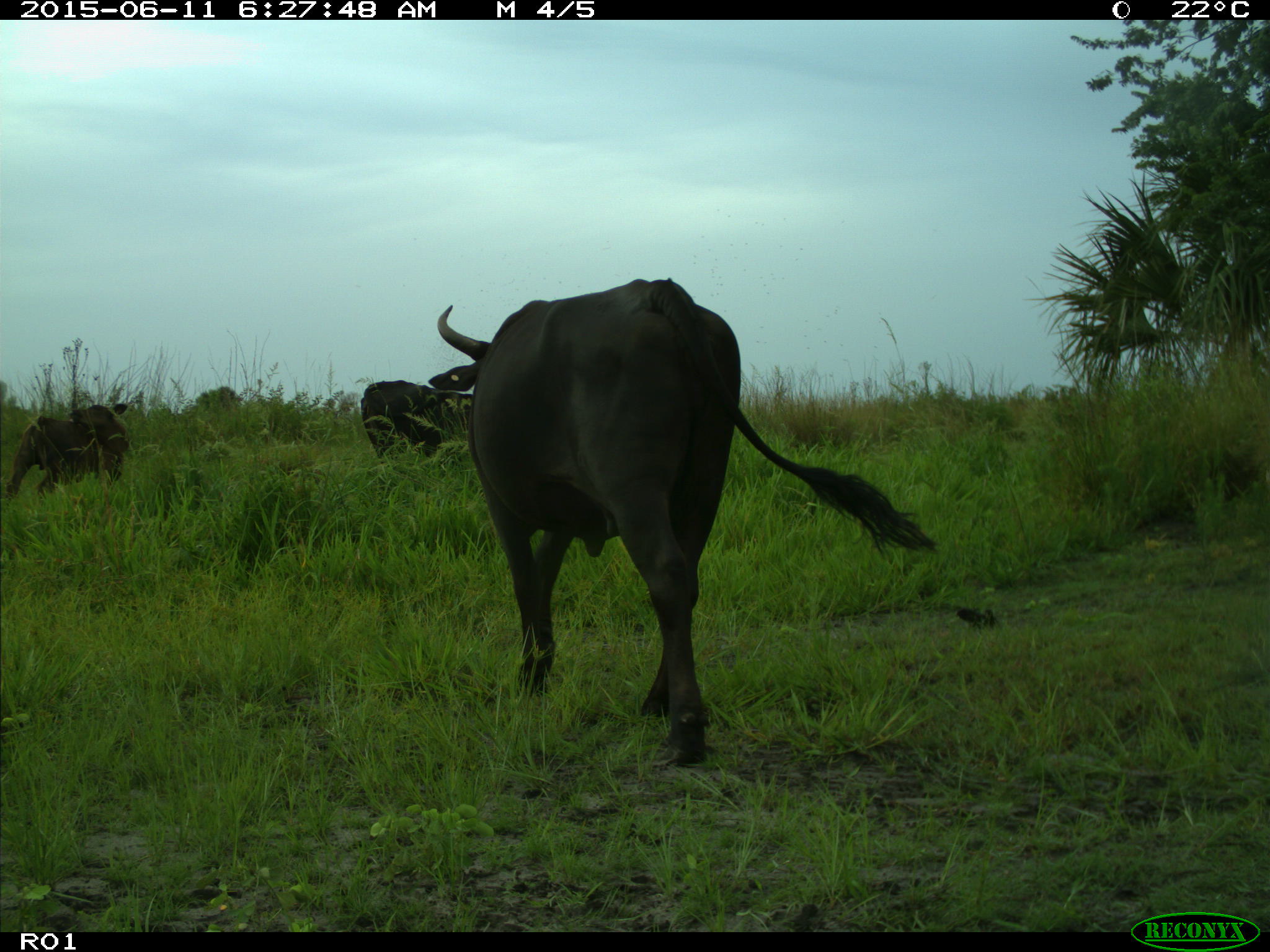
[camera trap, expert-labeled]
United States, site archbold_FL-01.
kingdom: Animalia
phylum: Chordata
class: Mammalia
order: Artiodactyla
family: Bovidae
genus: Bos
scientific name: Bos taurus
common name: domestic cow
Bos taurus (domestic cow).